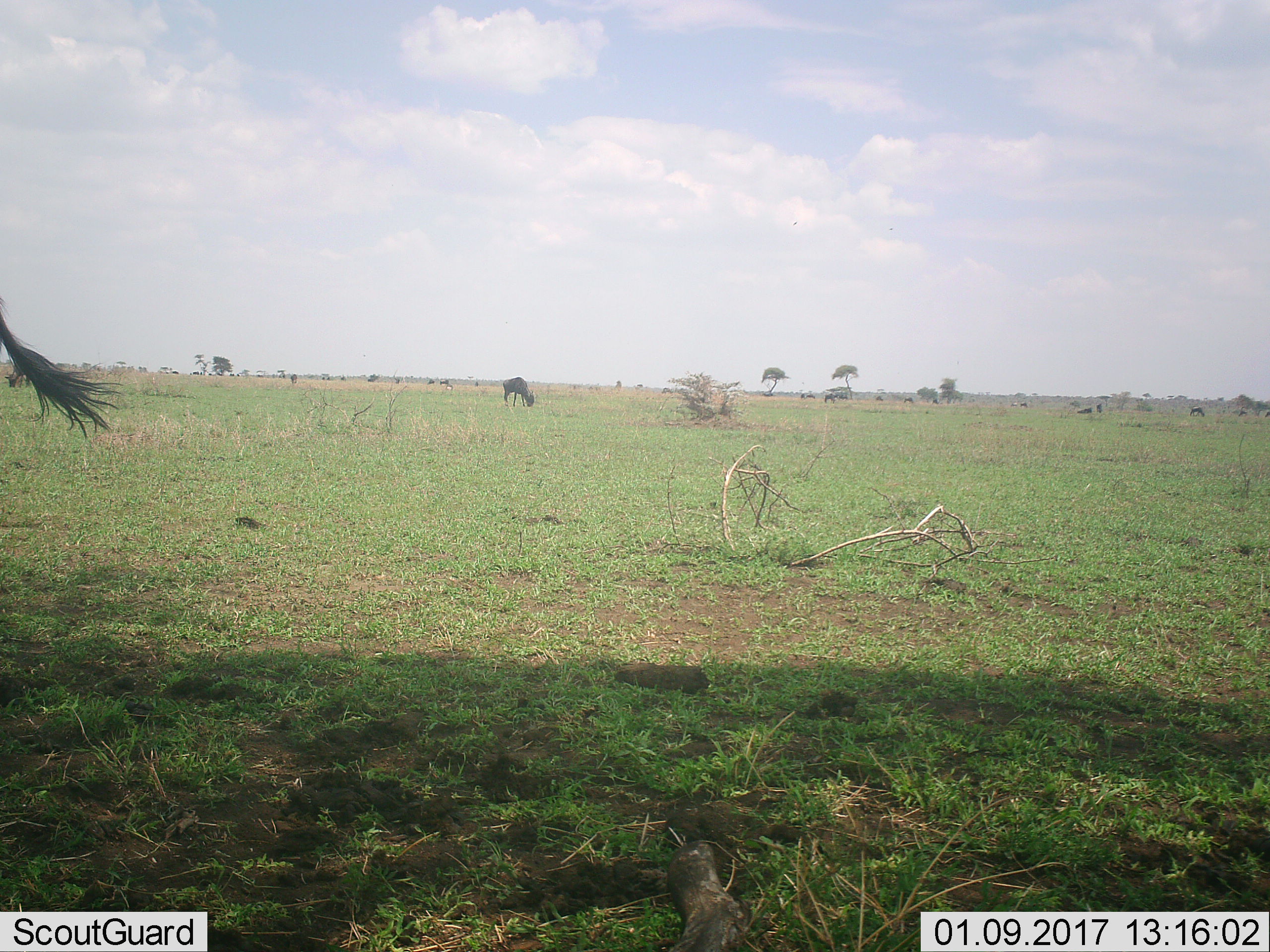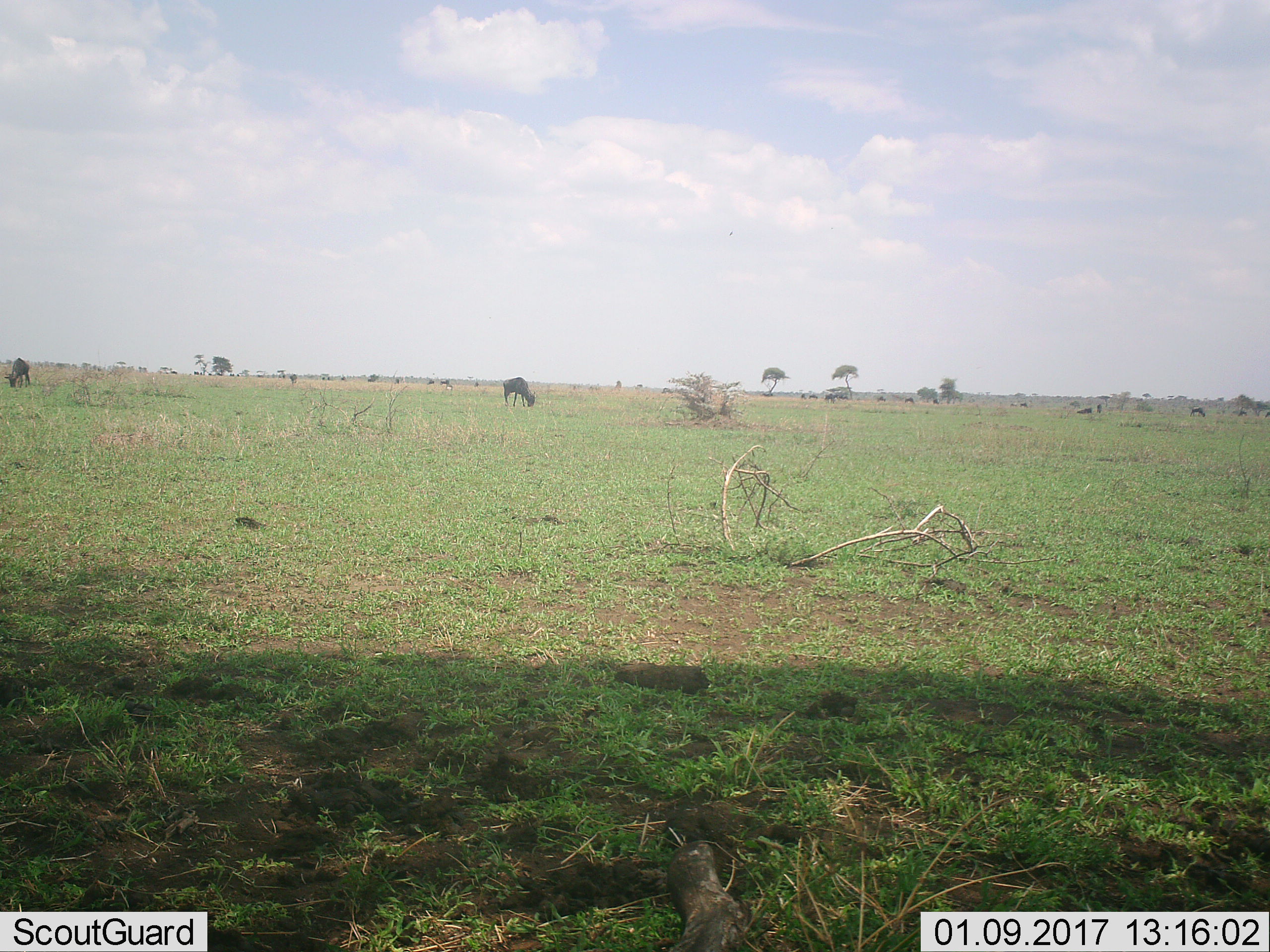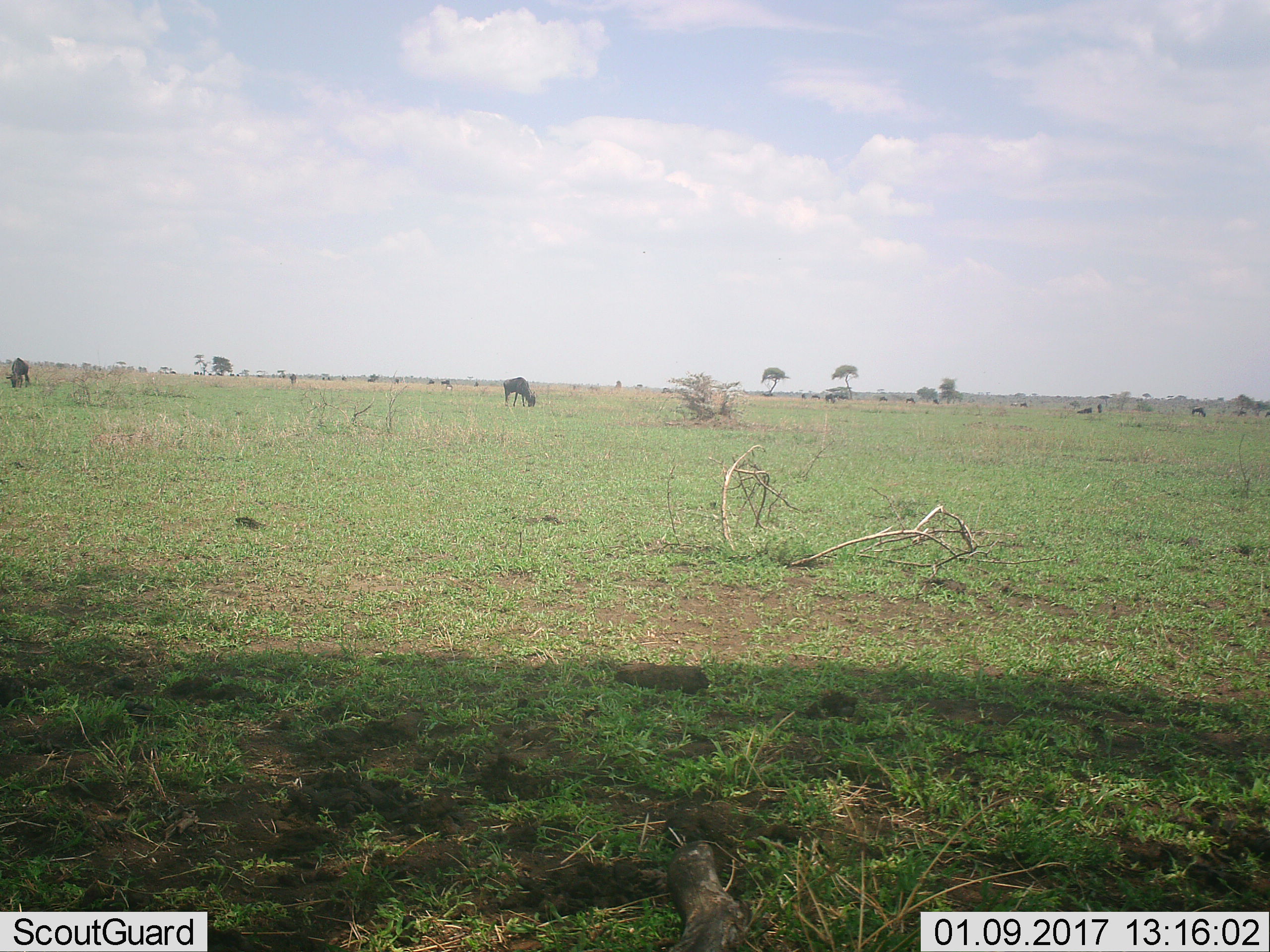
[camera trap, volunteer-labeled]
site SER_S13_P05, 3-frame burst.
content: unidentified animal